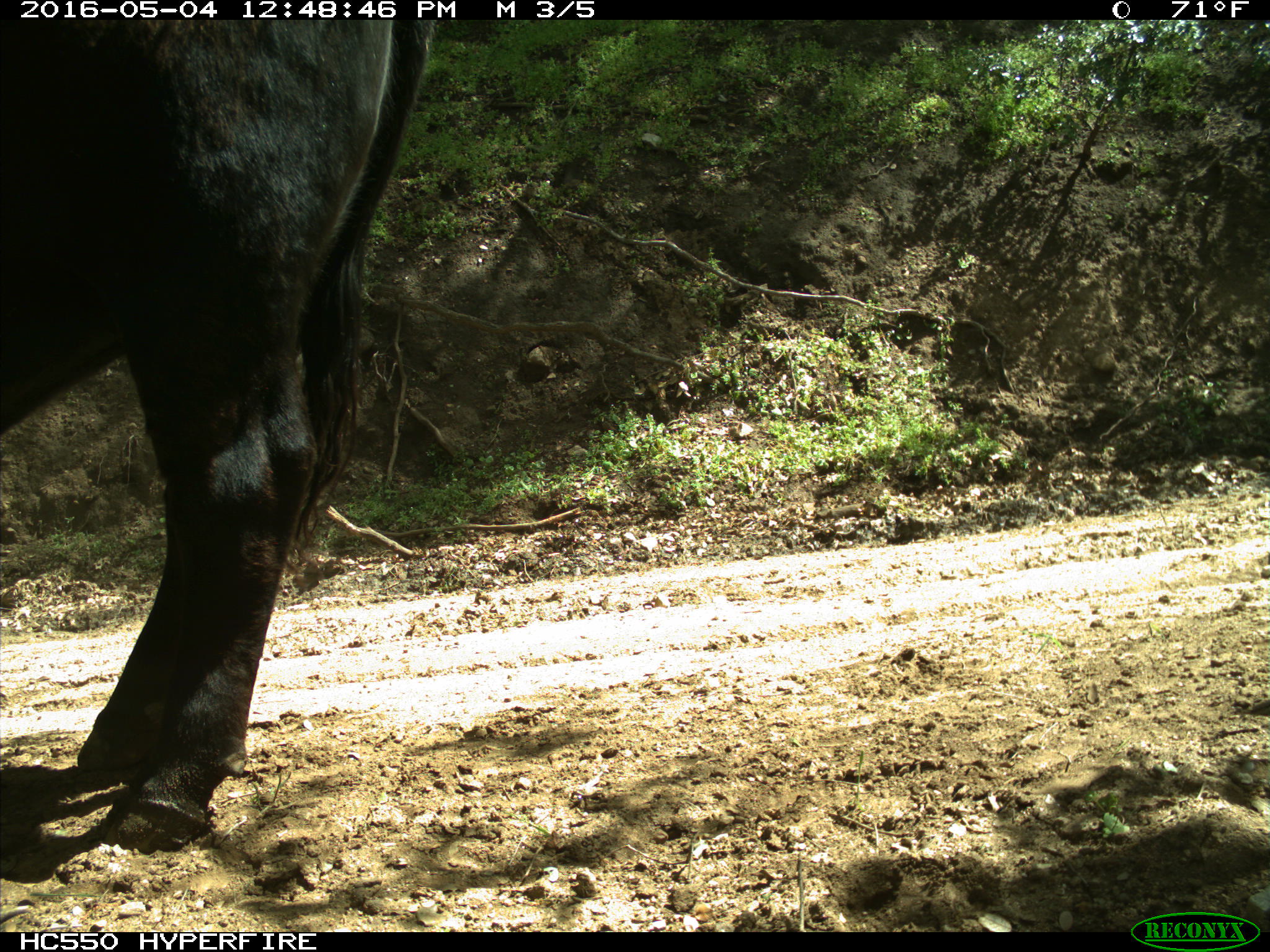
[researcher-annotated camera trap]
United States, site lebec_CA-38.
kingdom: Animalia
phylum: Chordata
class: Mammalia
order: Artiodactyla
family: Bovidae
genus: Bos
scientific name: Bos taurus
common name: domestic cow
Bos taurus (domestic cow).